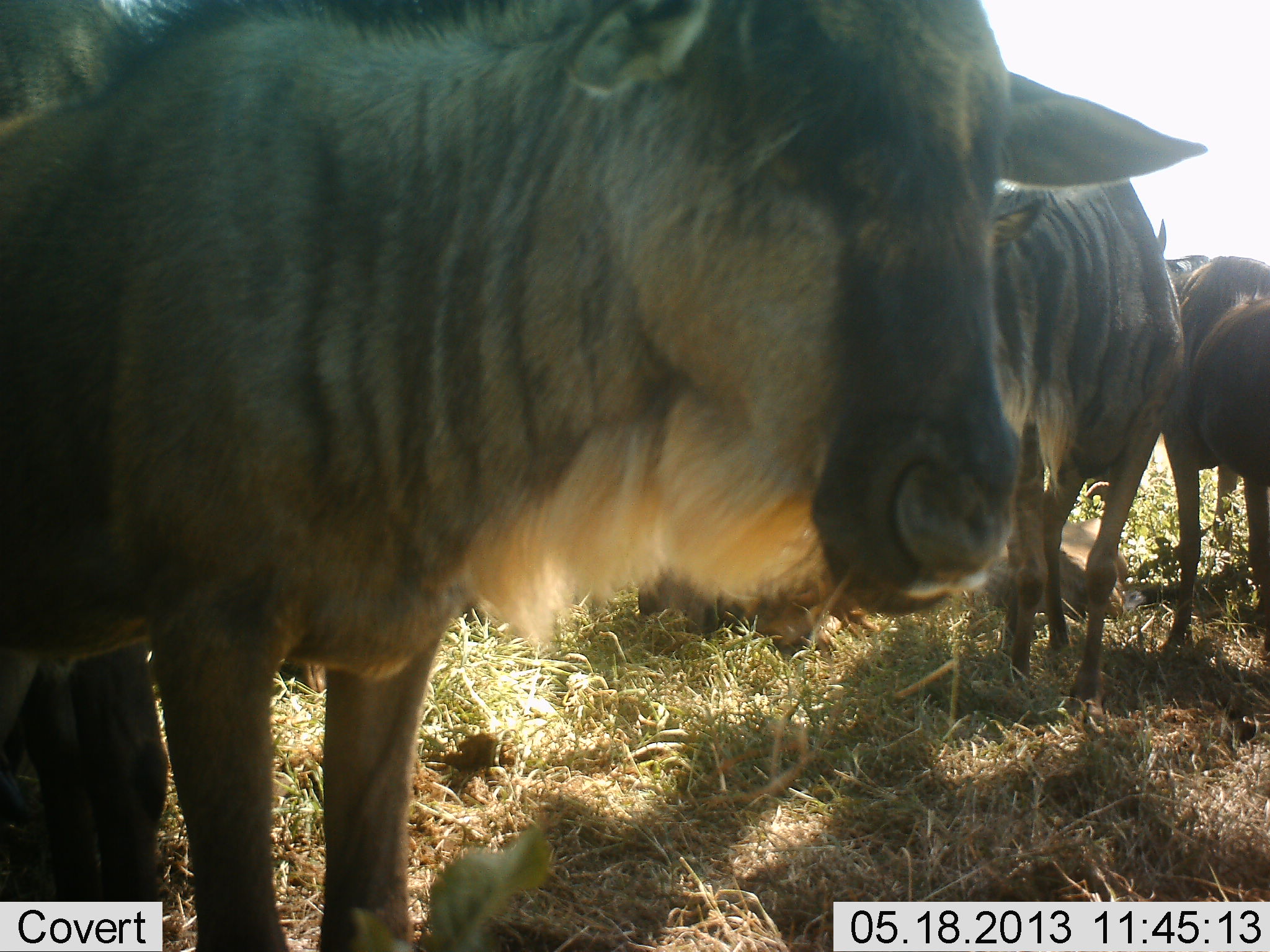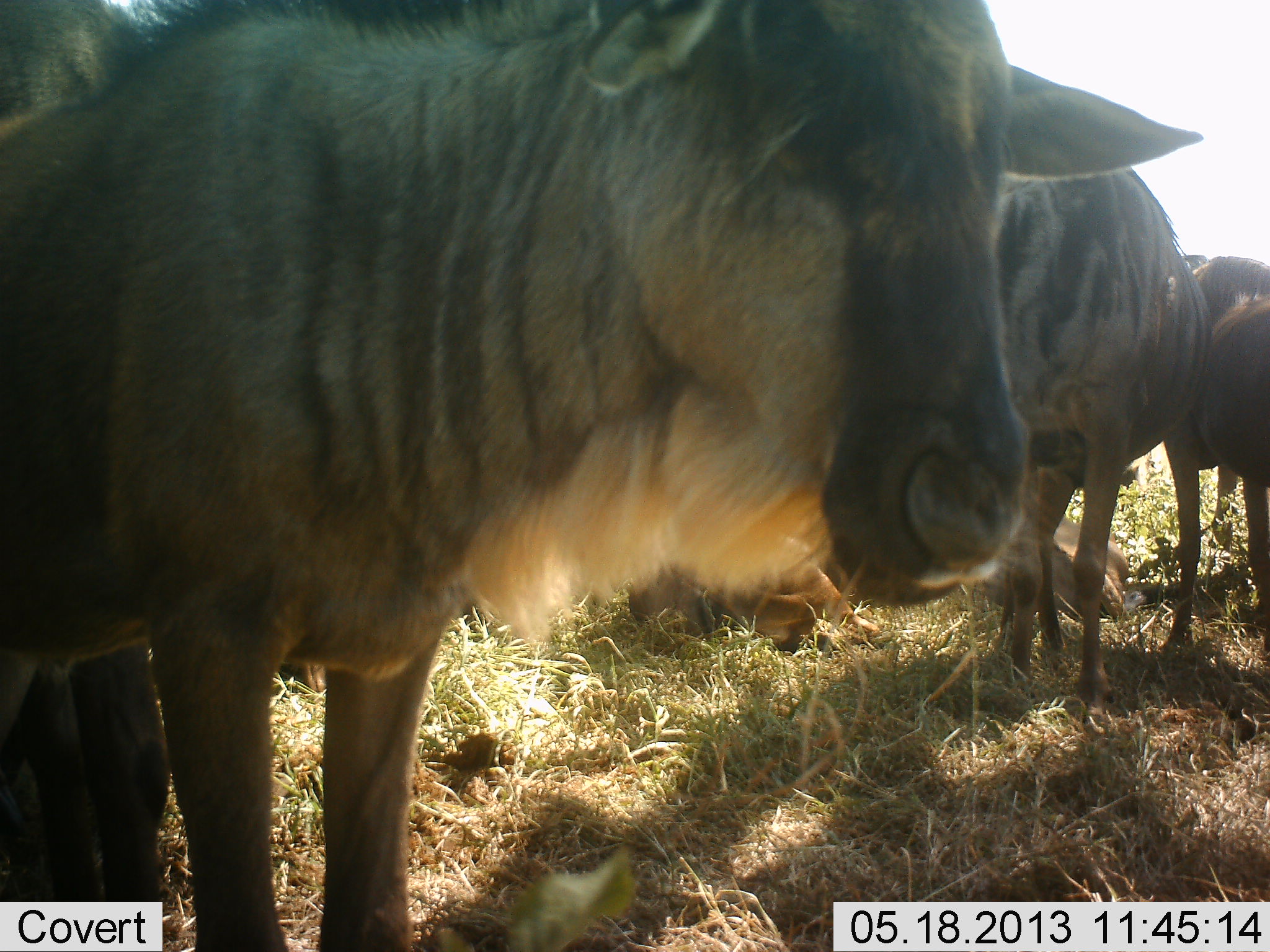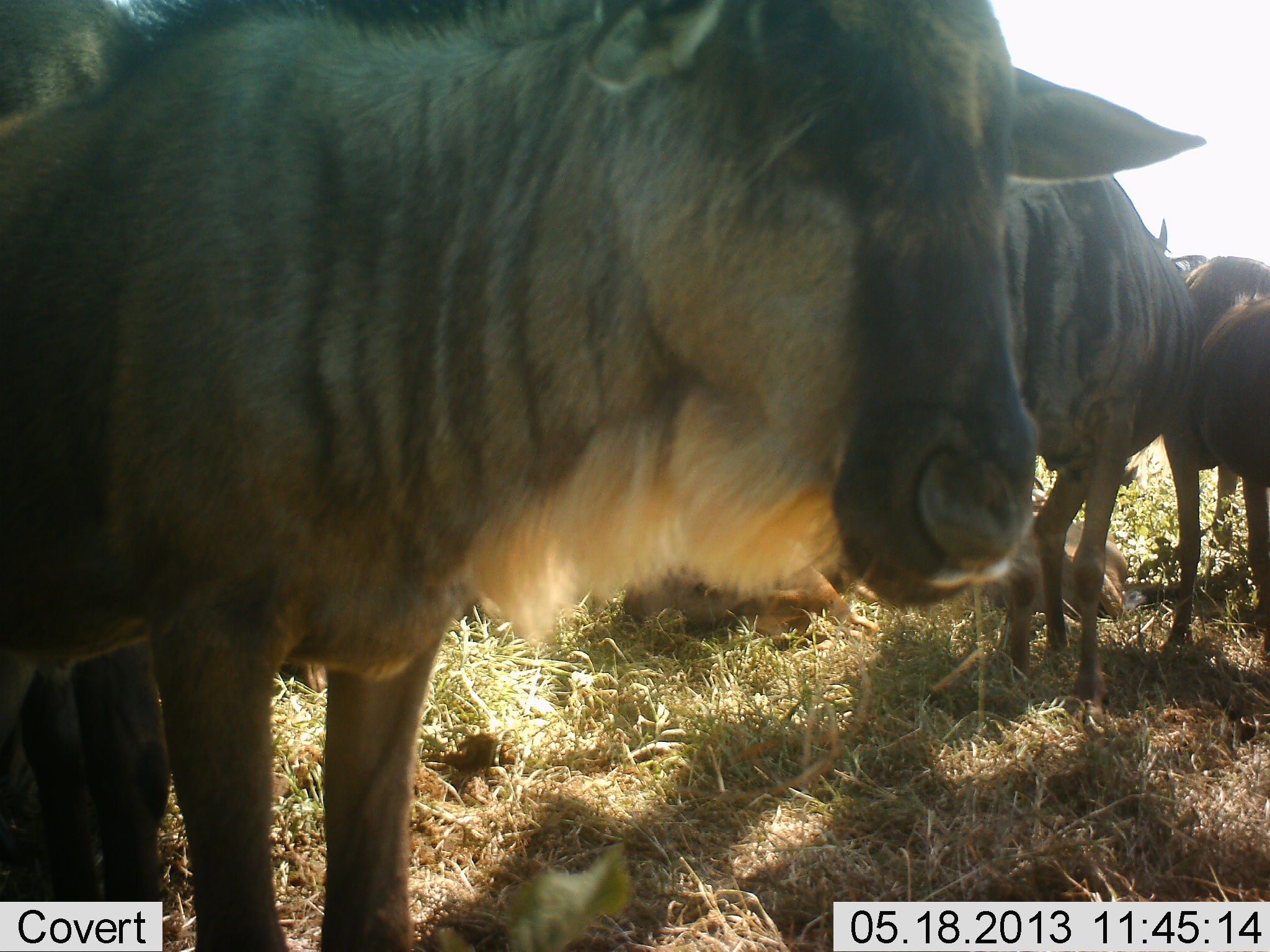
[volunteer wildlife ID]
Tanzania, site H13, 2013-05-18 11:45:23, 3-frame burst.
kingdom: Animalia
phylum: Chordata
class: Mammalia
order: Artiodactyla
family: Bovidae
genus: Connochaetes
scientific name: Connochaetes taurinus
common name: blue wildebeest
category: wildebeest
Wildebeest (blue wildebeest) (Connochaetes taurinus), count 6. Behavior (volunteer vote fractions): standing 90%, resting 50%, moving 20%, interacting 0%. Young present (vote fraction): 30%. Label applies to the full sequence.